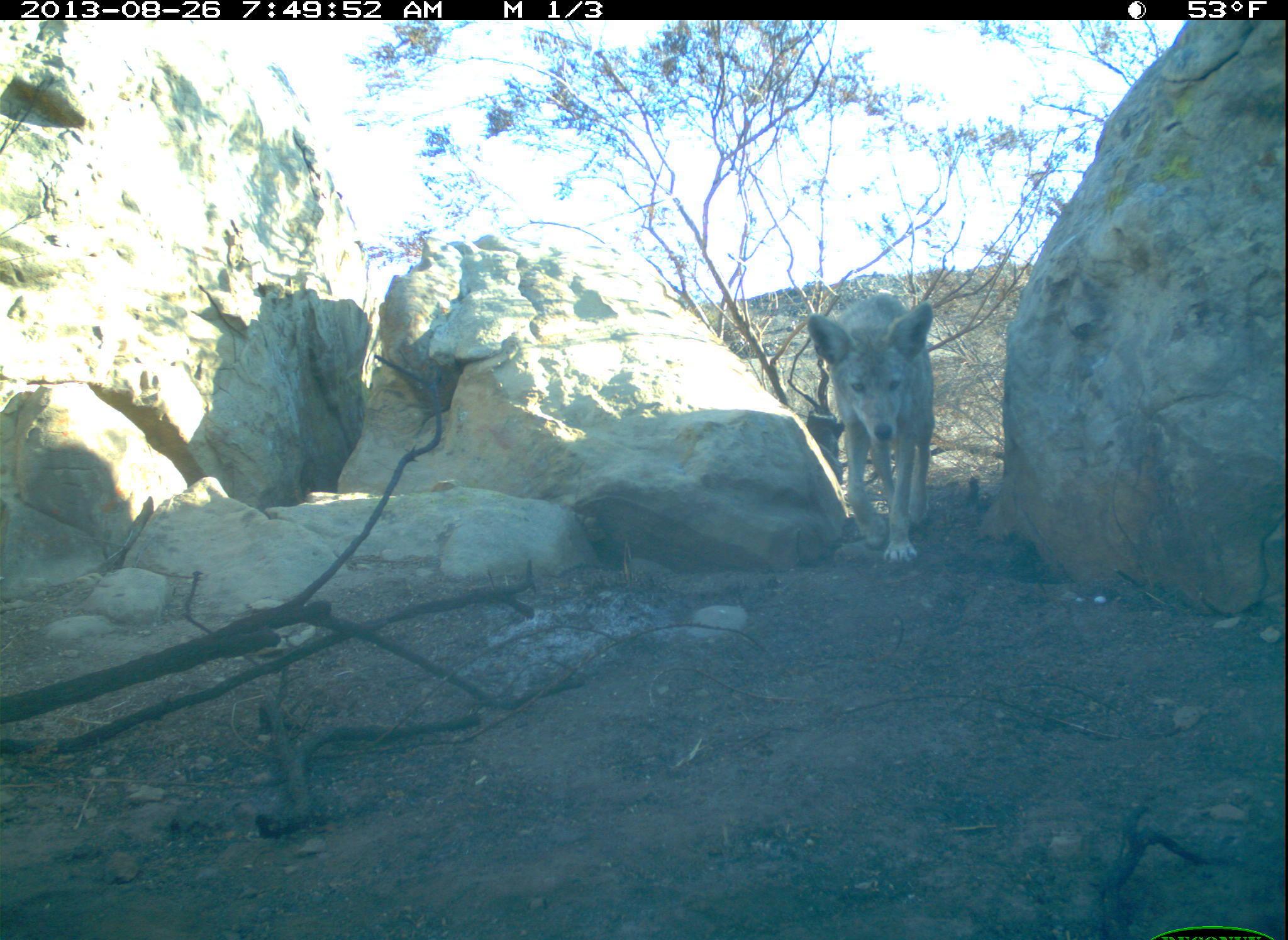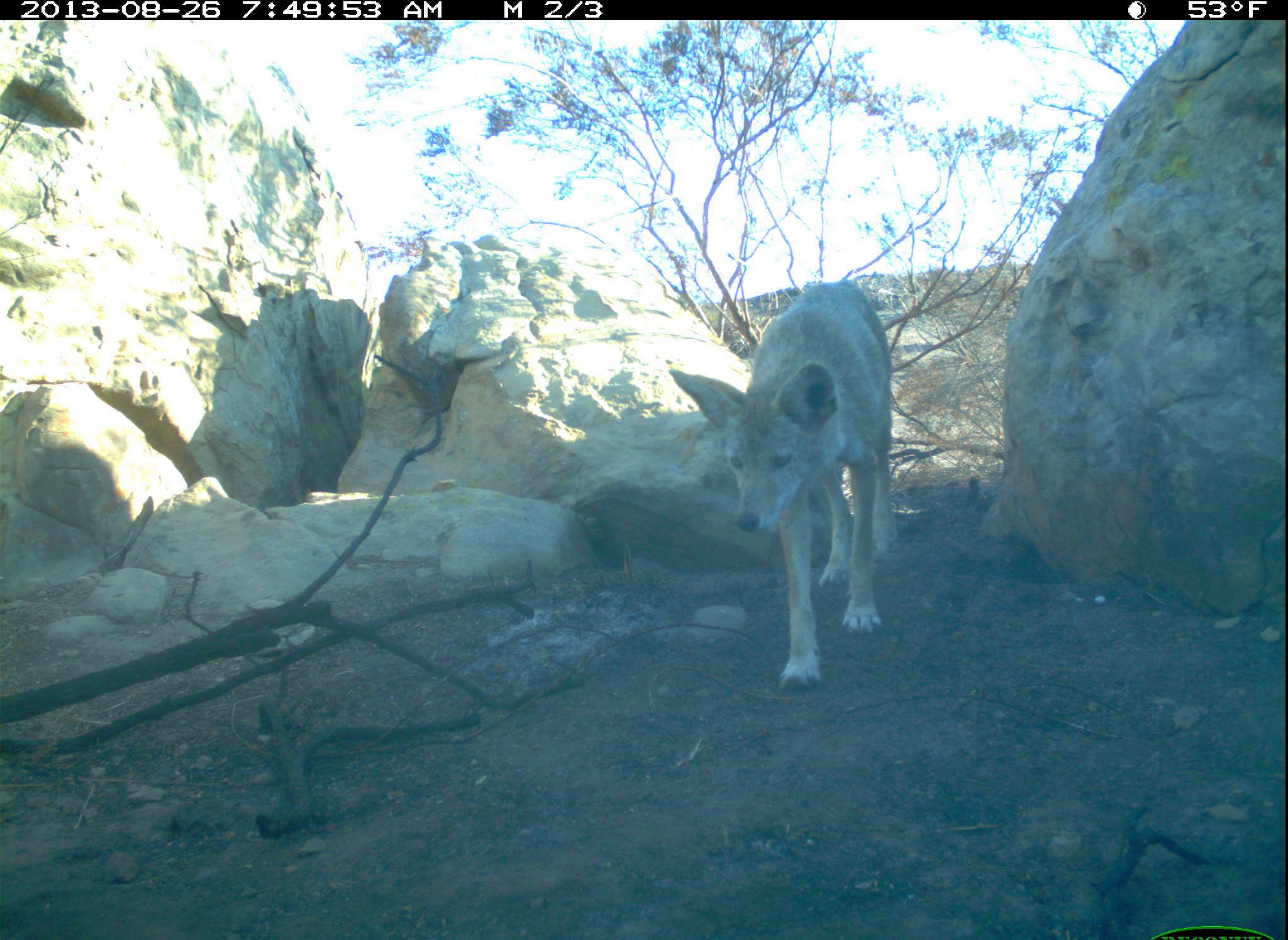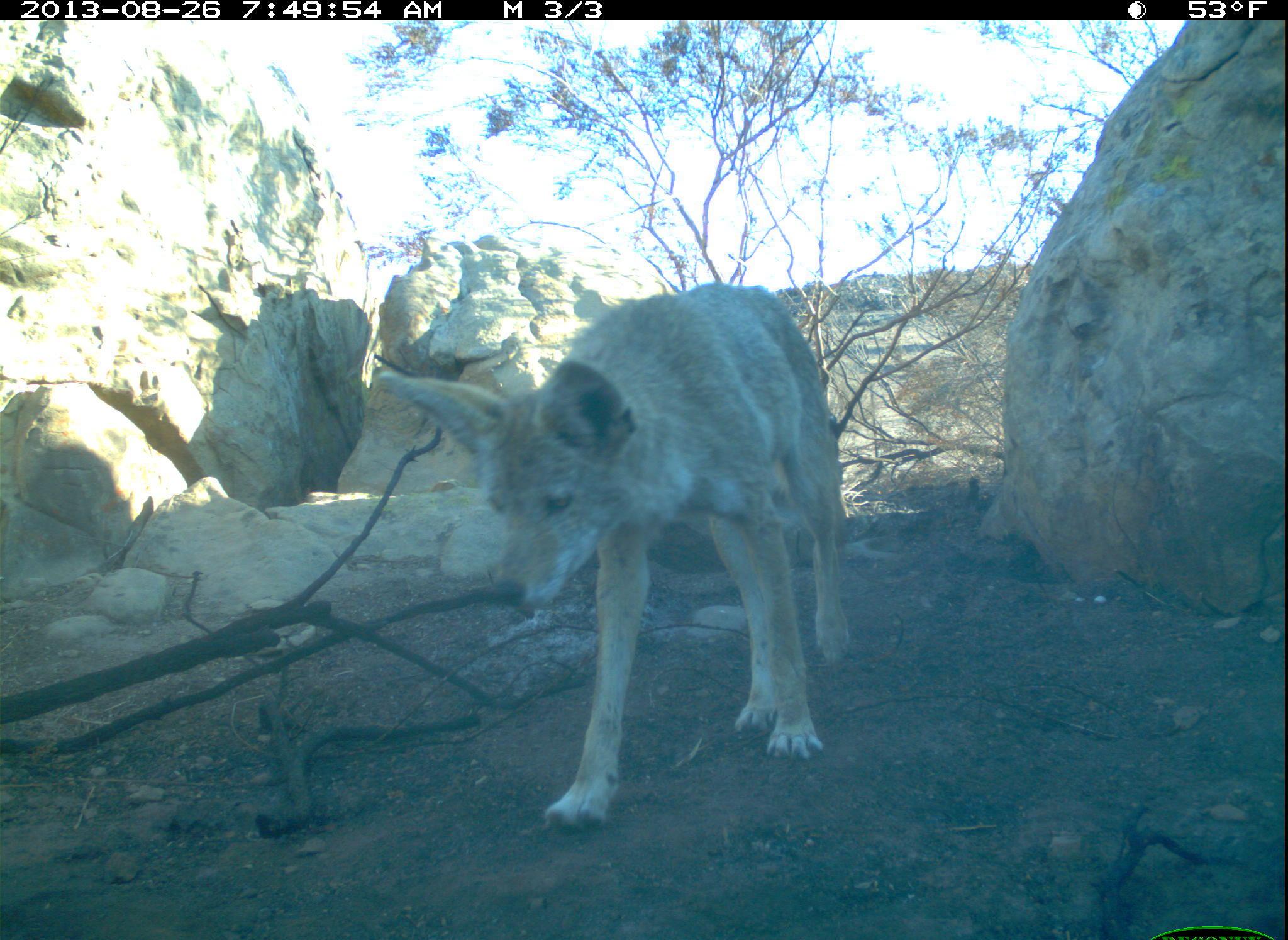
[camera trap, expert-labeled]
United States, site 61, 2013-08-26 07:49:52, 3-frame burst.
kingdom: Animalia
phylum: Chordata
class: Mammalia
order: Carnivora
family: Canidae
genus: Canis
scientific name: Canis latrans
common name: coyote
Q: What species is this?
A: Coyote (Canis latrans).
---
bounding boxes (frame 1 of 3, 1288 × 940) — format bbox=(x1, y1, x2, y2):
coyote: bbox=(806, 292, 943, 569)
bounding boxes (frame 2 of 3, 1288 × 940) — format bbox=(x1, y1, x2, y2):
coyote: bbox=(665, 266, 906, 712)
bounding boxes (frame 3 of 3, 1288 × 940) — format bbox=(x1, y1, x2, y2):
coyote: bbox=(351, 243, 898, 850)